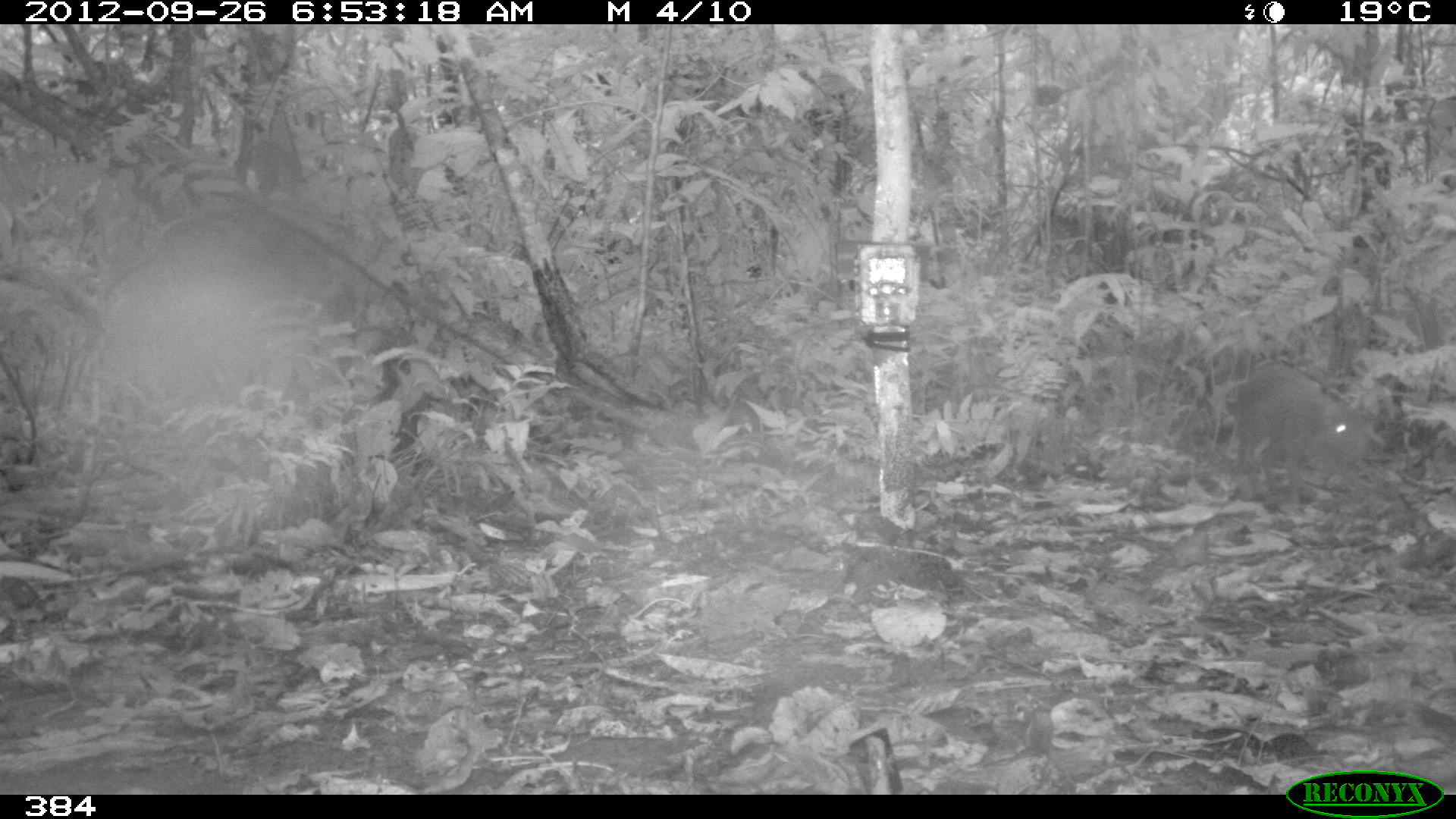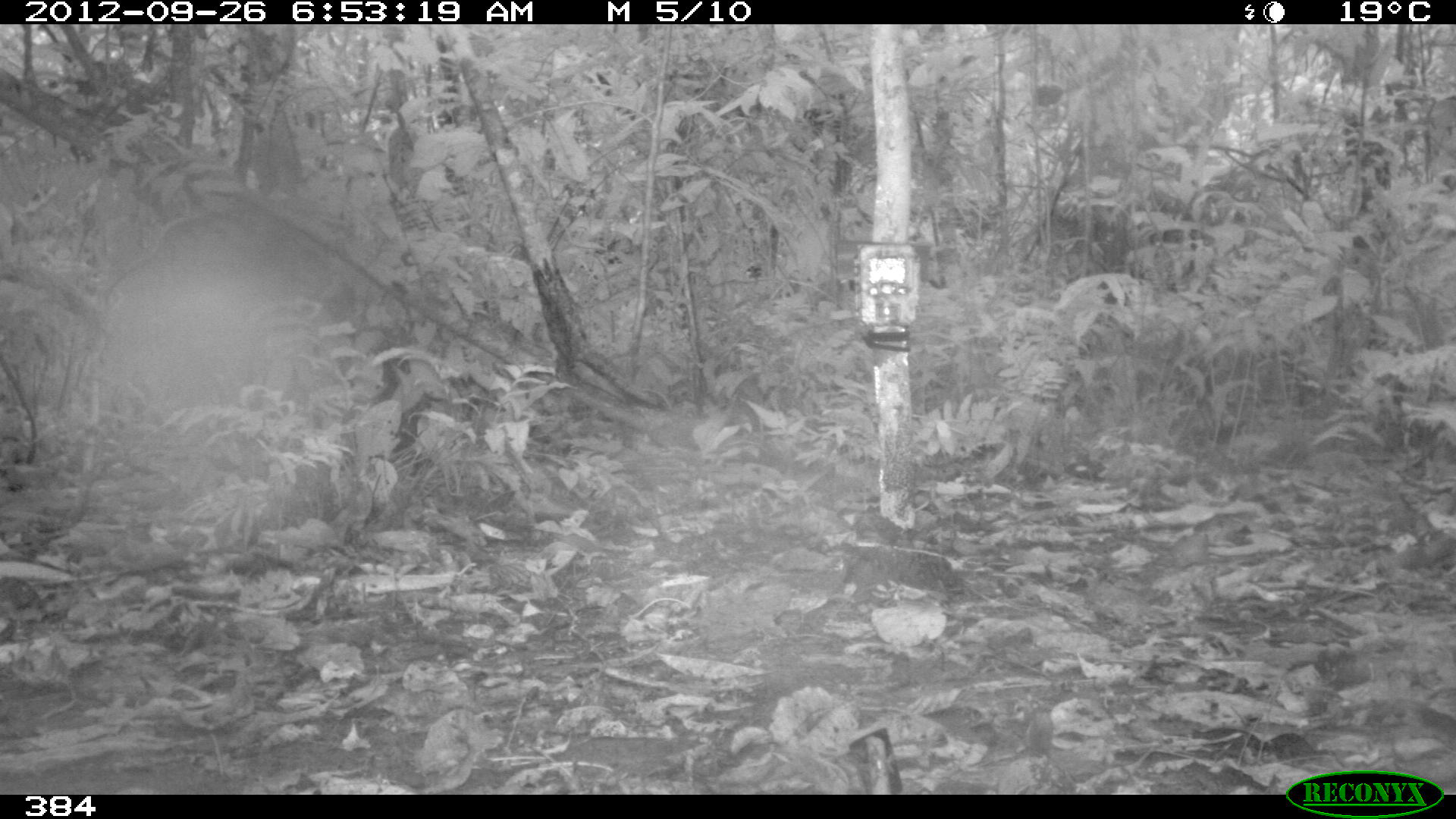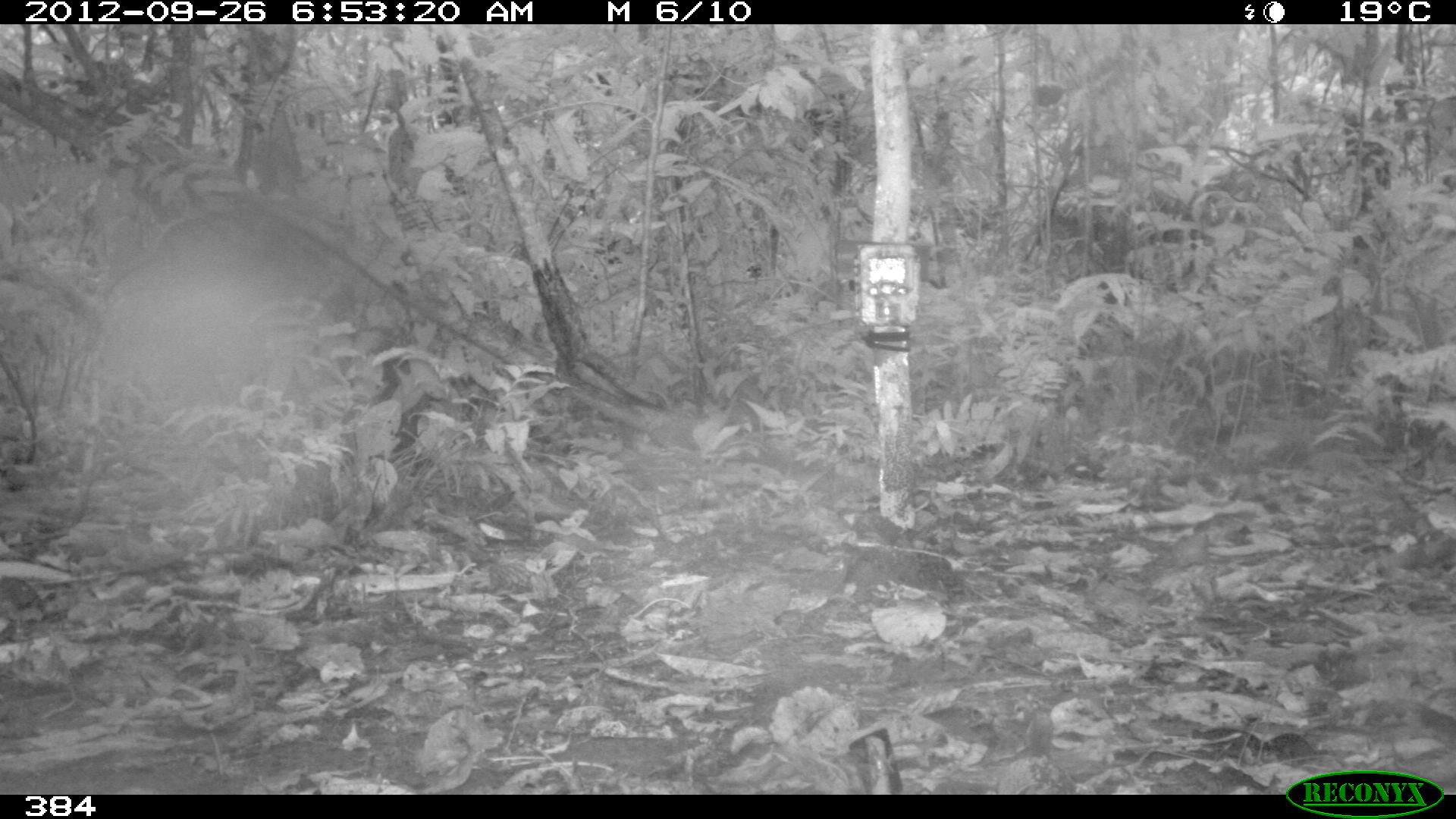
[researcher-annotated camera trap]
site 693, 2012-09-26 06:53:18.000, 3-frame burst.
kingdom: Animalia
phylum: Chordata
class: Mammalia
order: Rodentia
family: Dasyproctidae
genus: Dasyprocta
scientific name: Dasyprocta punctata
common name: central american agouti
Dasyprocta punctata (central american agouti).